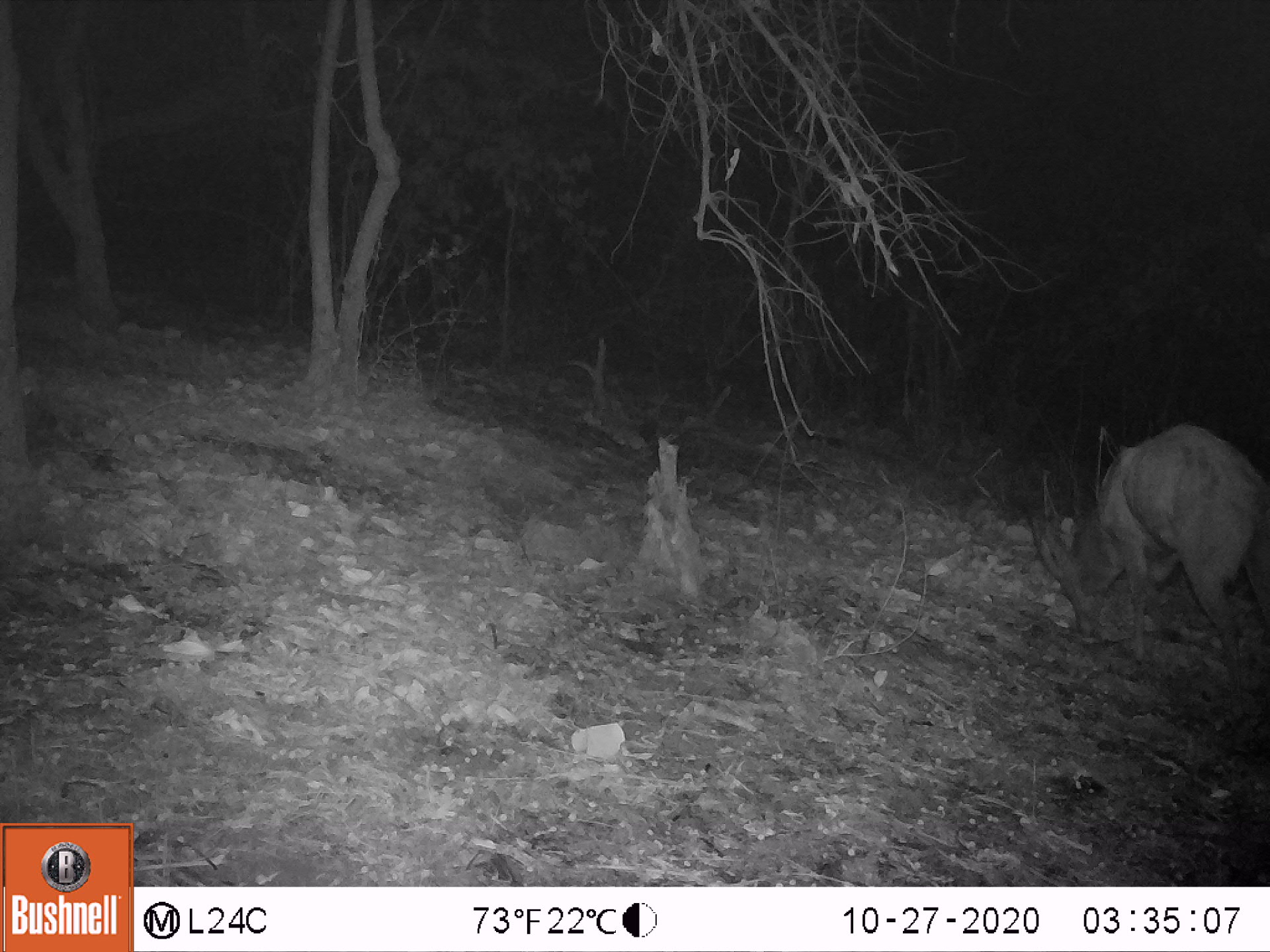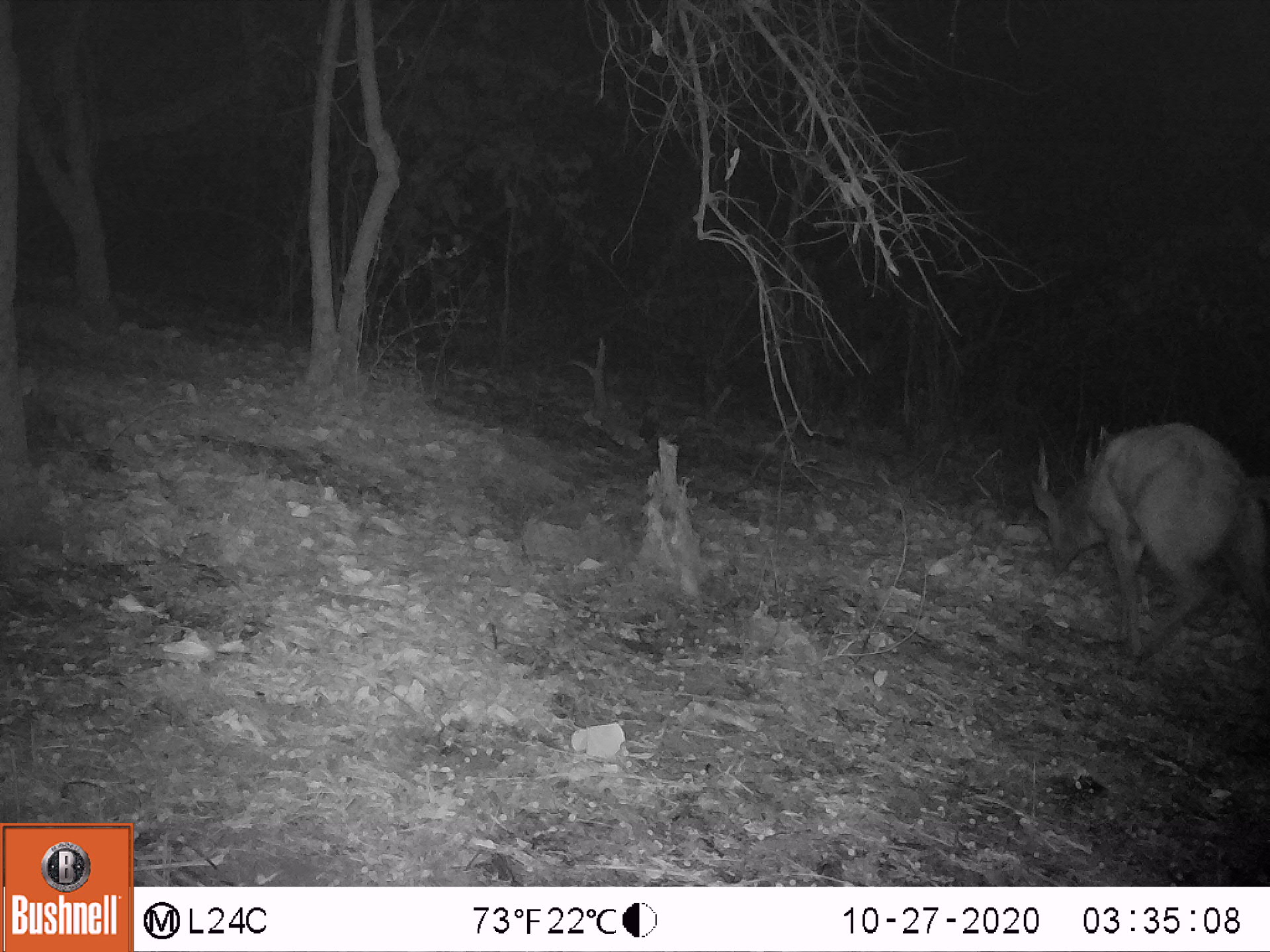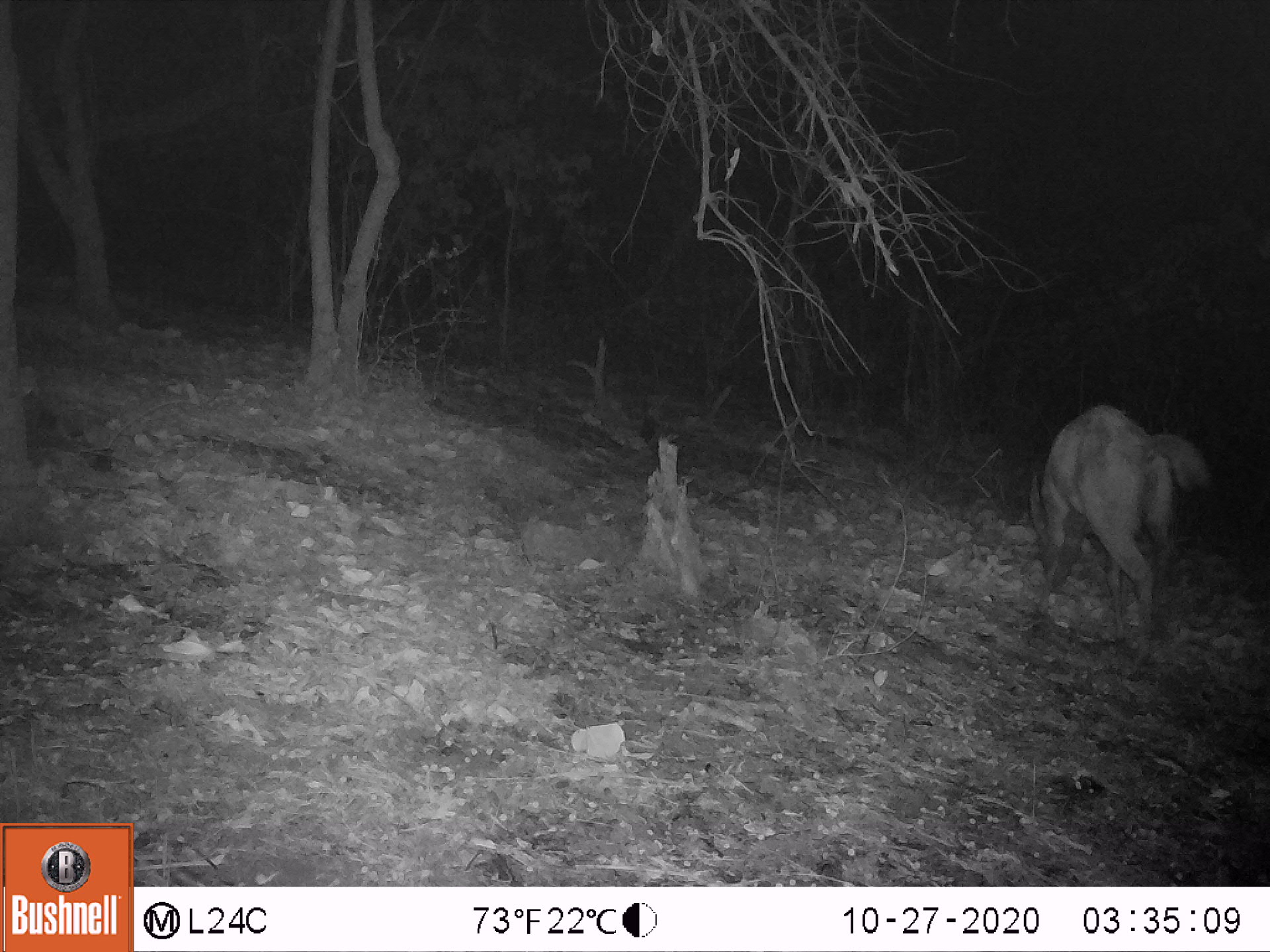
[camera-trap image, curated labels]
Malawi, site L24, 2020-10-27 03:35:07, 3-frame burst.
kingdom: Animalia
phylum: Chordata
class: Mammalia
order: Artiodactyla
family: Bovidae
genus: Tragelaphus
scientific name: Tragelaphus sylvaticus sylvaticus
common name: cape bushbuck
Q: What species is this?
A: Cape bushbuck (Tragelaphus sylvaticus sylvaticus).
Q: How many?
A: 1.